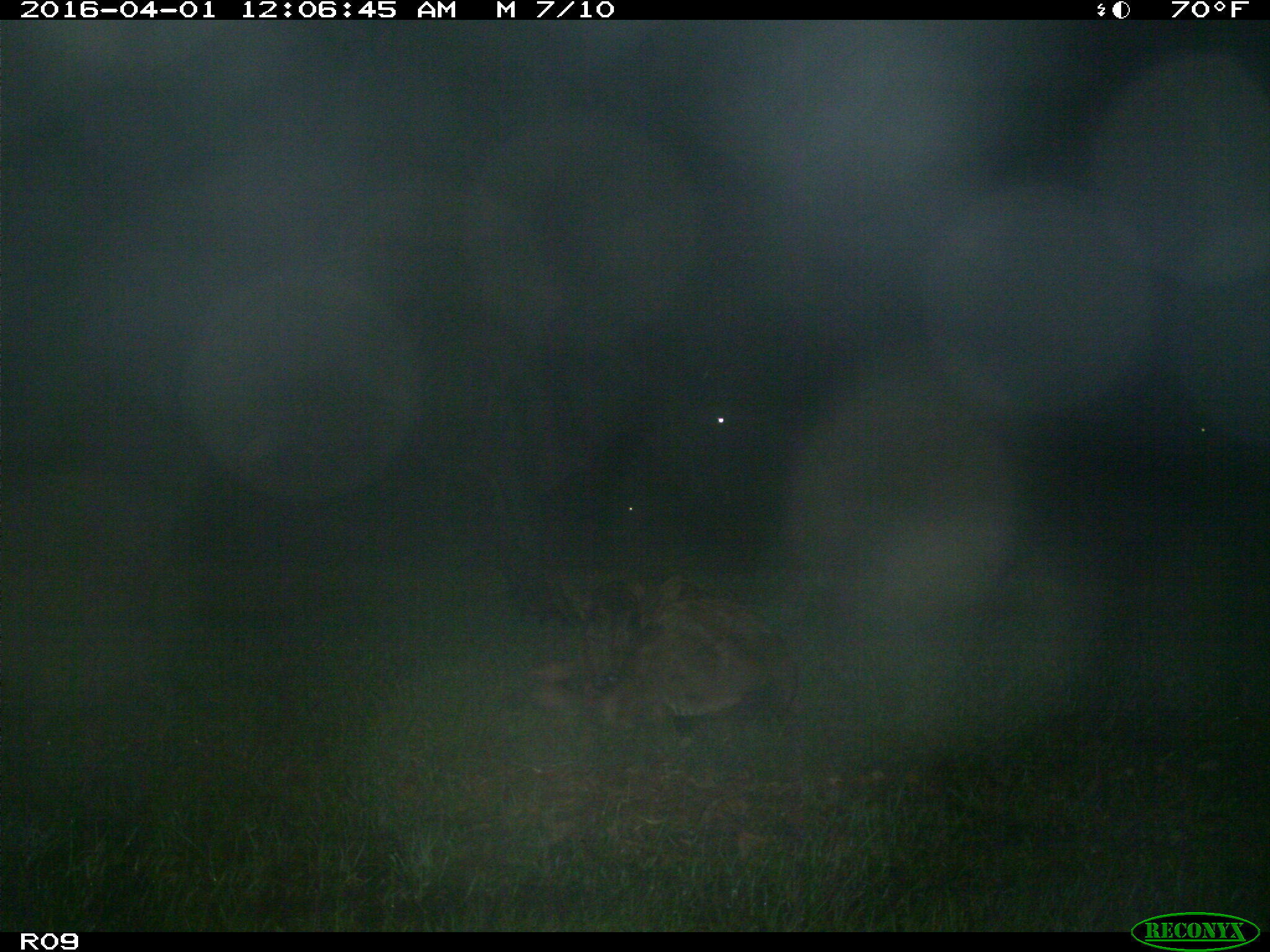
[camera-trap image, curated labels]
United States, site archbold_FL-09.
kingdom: Animalia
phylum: Chordata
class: Mammalia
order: Artiodactyla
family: Bovidae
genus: Bos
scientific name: Bos taurus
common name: domestic cow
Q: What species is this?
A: Bos taurus (domestic cow).